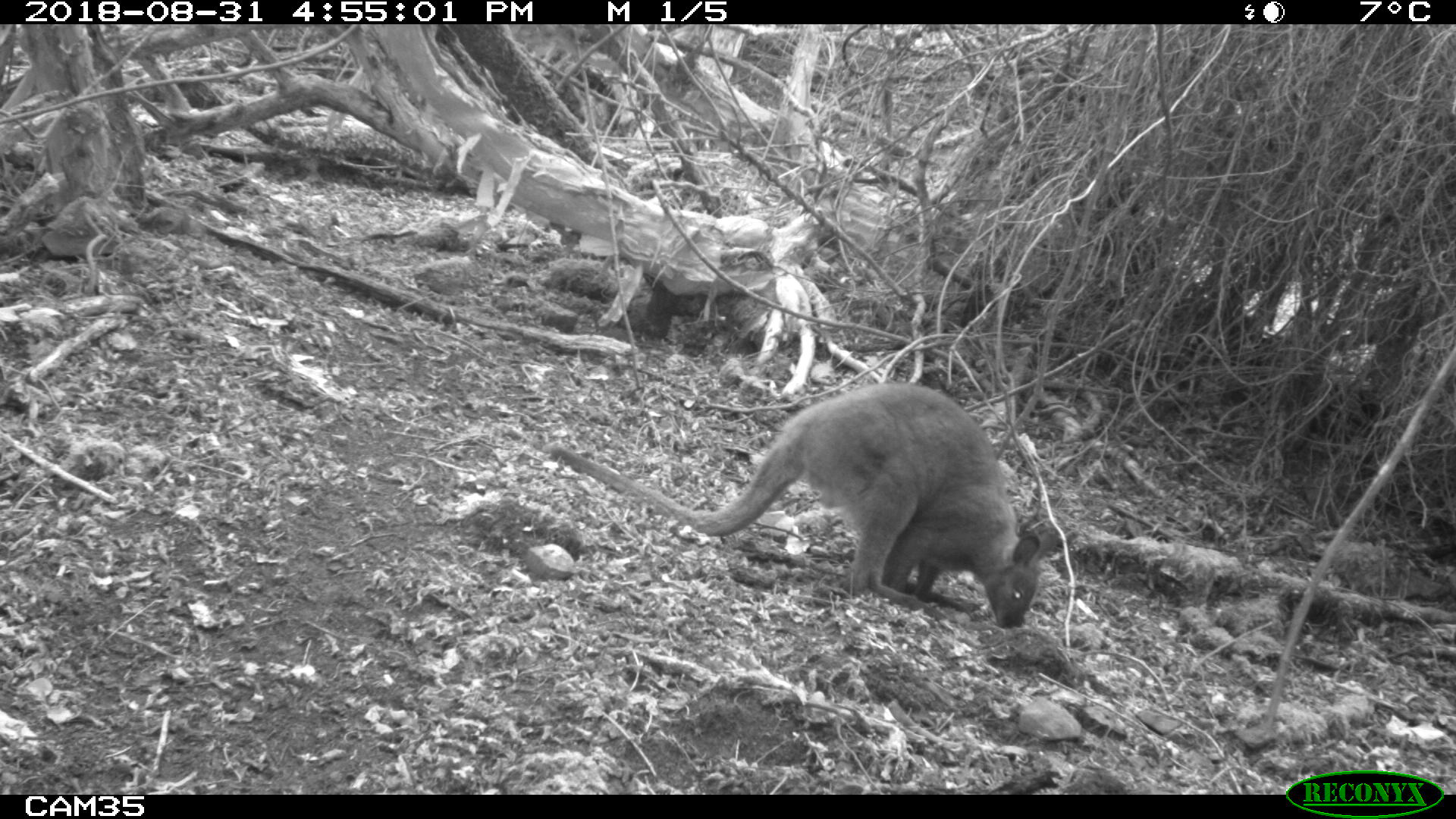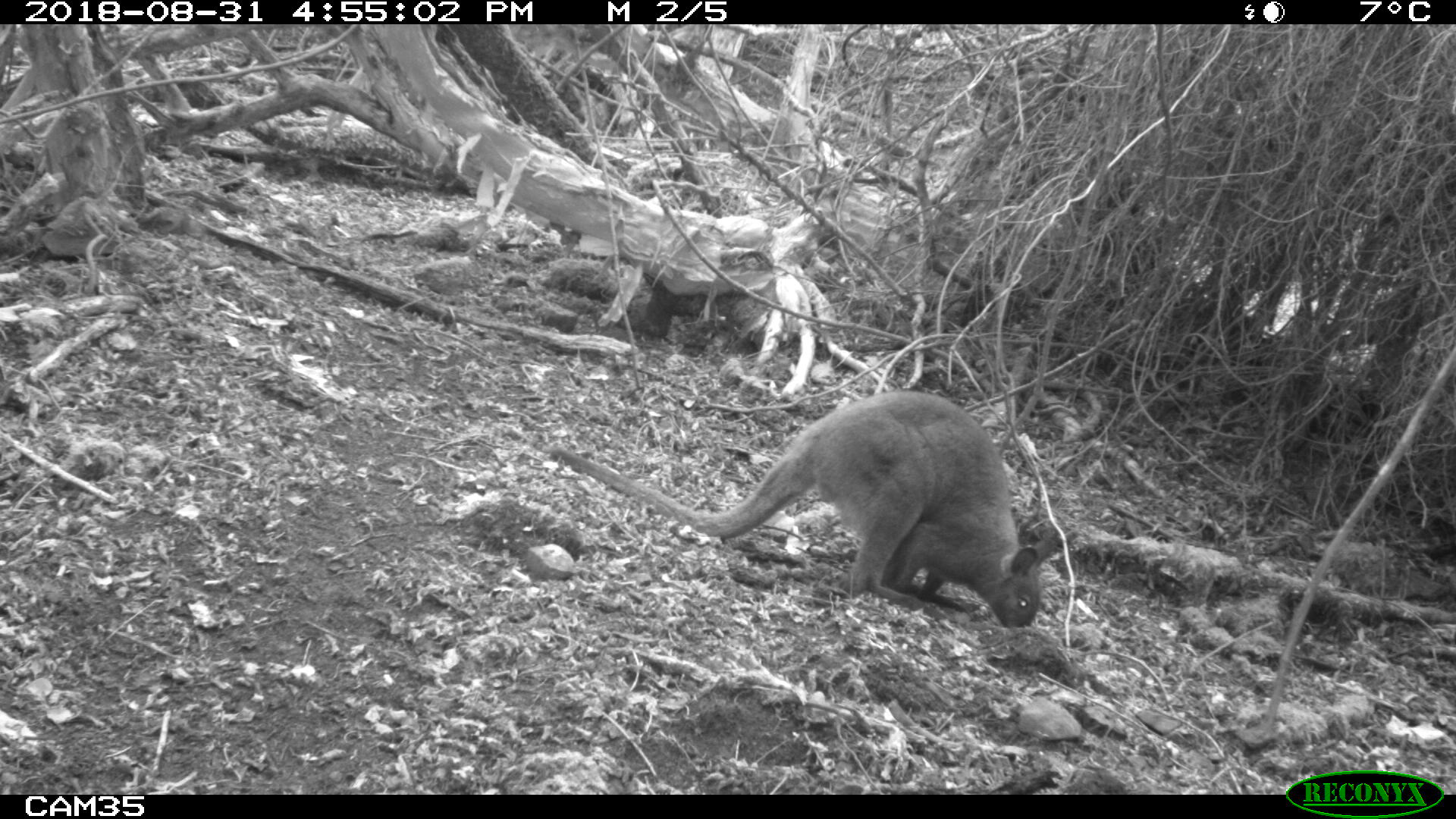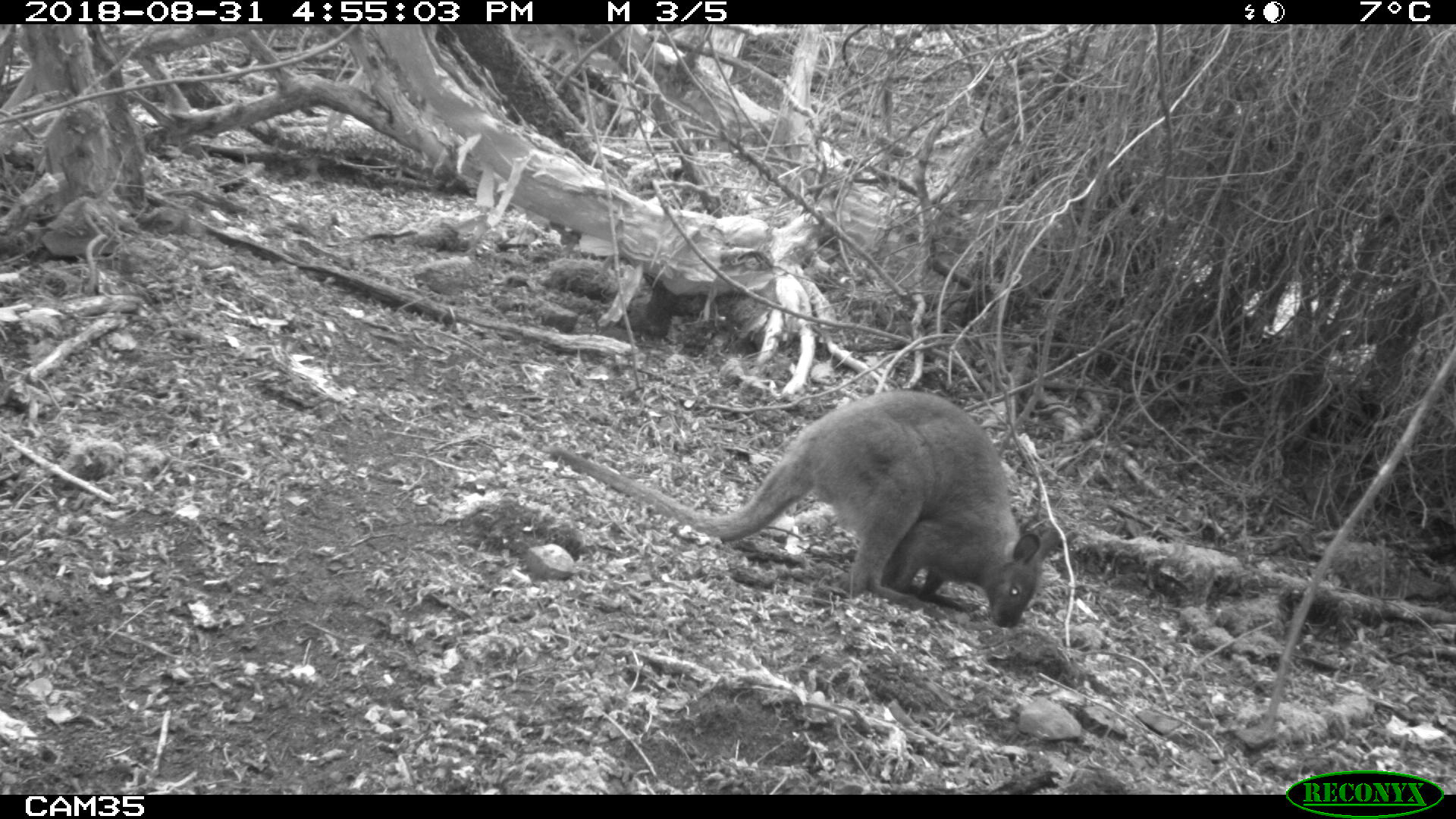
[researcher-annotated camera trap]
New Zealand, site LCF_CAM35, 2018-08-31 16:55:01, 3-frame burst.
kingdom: Animalia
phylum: Chordata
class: Mammalia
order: Diprotodontia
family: Macropodidae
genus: Notamacropus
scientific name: Notamacropus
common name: wallaby